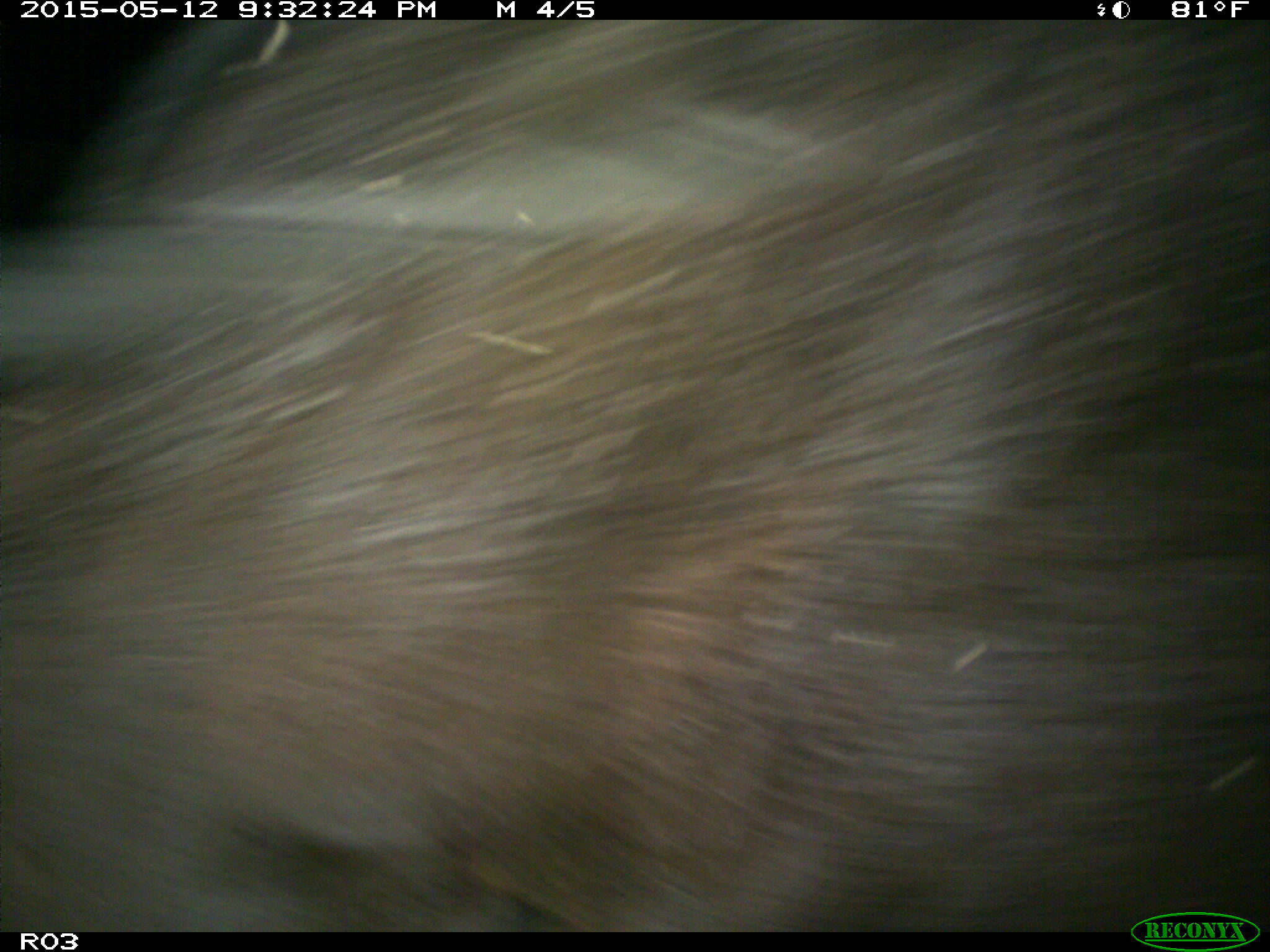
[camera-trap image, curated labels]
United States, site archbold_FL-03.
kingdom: Animalia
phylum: Chordata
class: Mammalia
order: Artiodactyla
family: Bovidae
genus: Bos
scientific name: Bos taurus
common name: domestic cow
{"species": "Bos taurus (domestic cow)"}